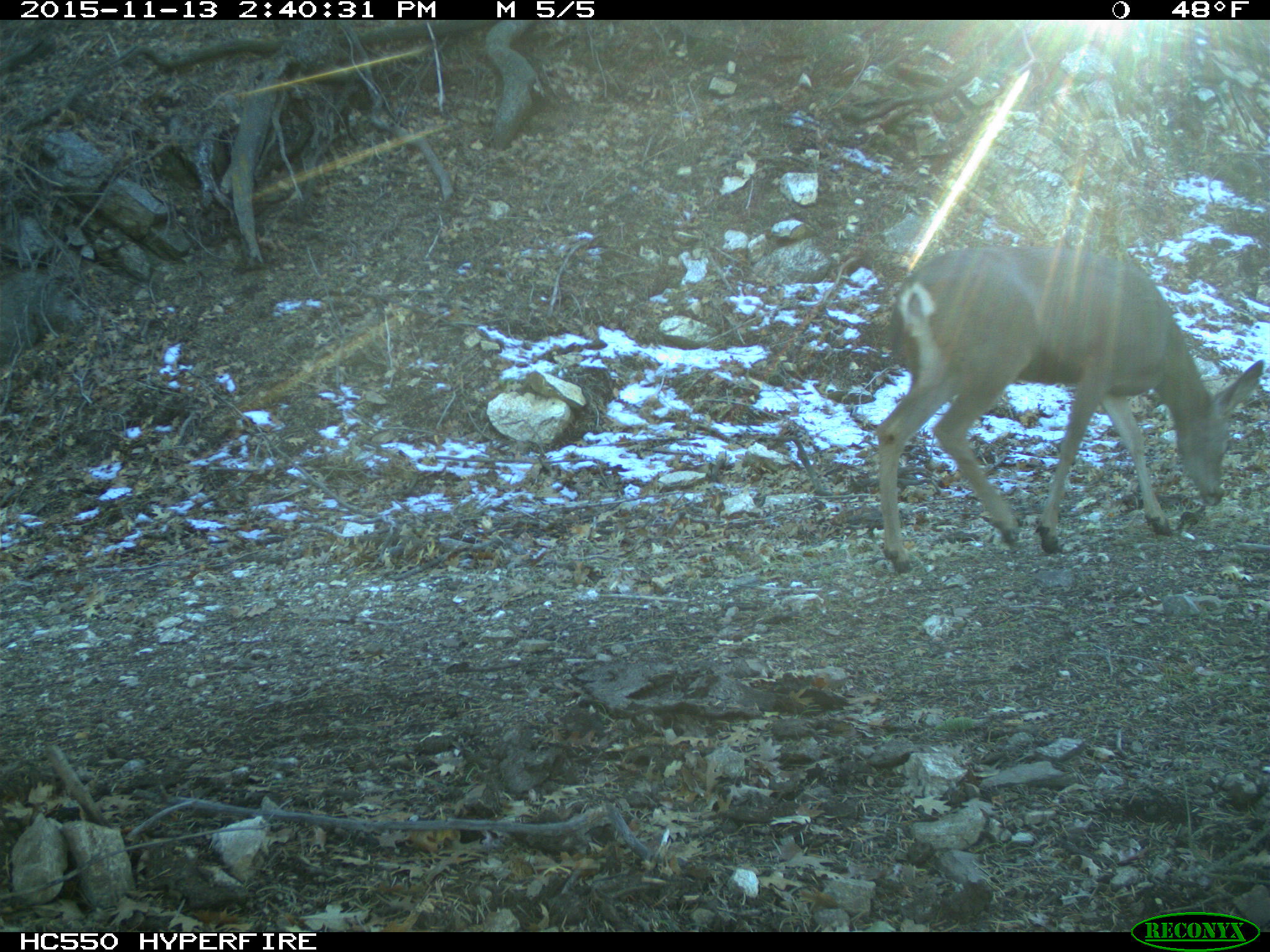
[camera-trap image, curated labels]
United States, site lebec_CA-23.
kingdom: Animalia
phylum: Chordata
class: Mammalia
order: Artiodactyla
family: Cervidae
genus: Odocoileus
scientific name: Odocoileus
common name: deer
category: unidentified deer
Unidentified deer (deer) (Odocoileus).